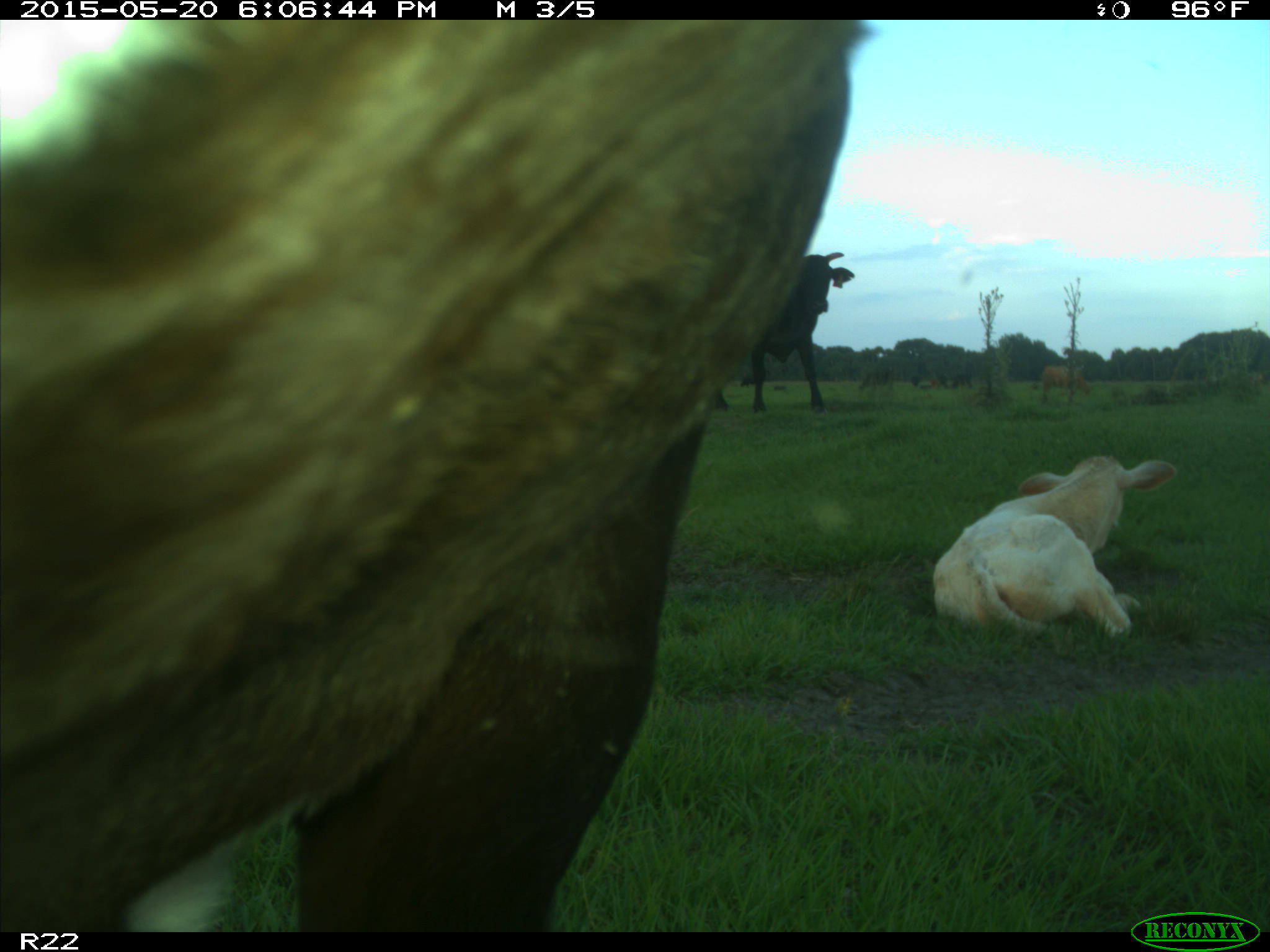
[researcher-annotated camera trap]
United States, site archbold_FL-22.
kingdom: Animalia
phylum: Chordata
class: Mammalia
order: Artiodactyla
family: Bovidae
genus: Bos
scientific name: Bos taurus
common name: domestic cow